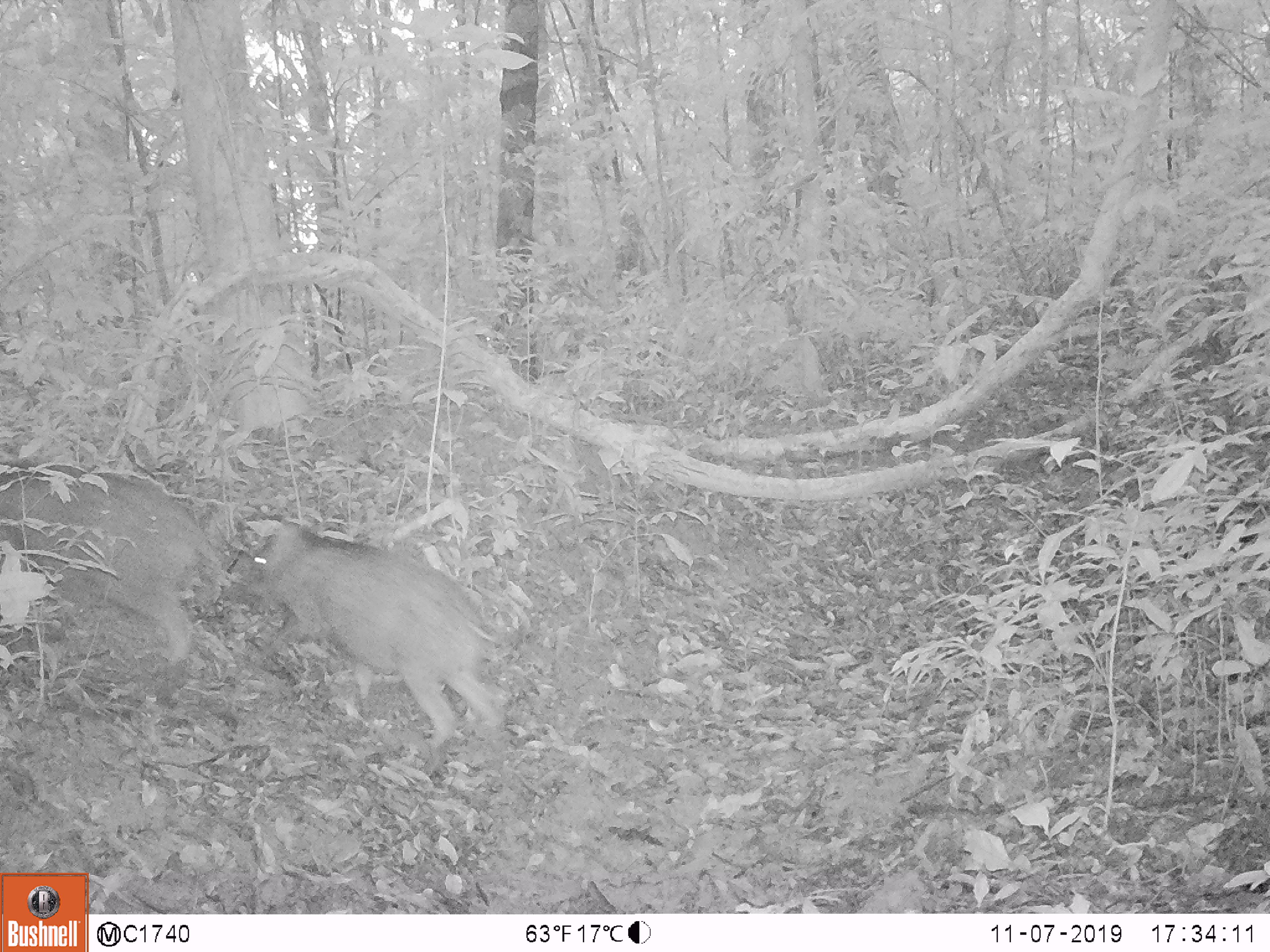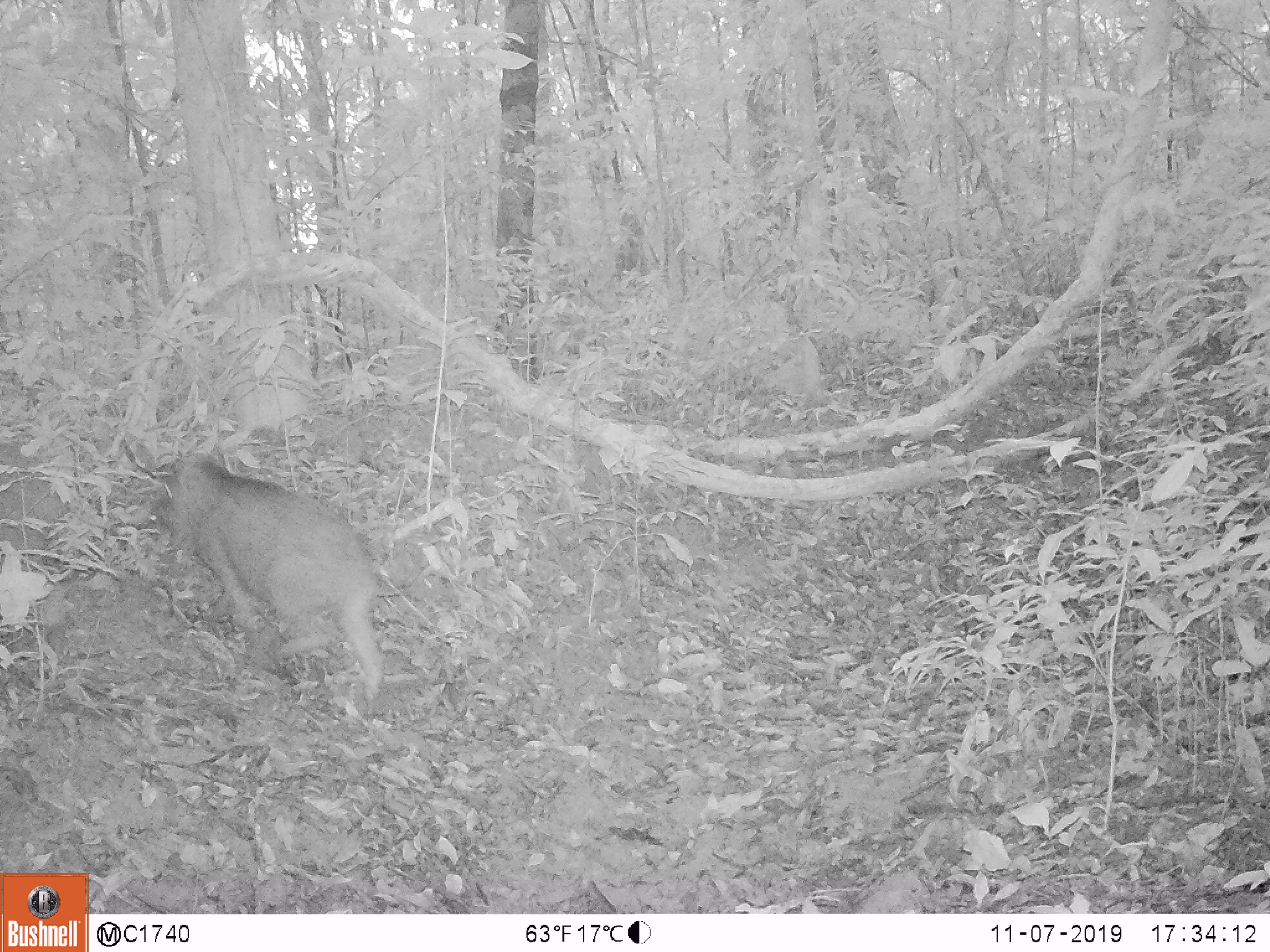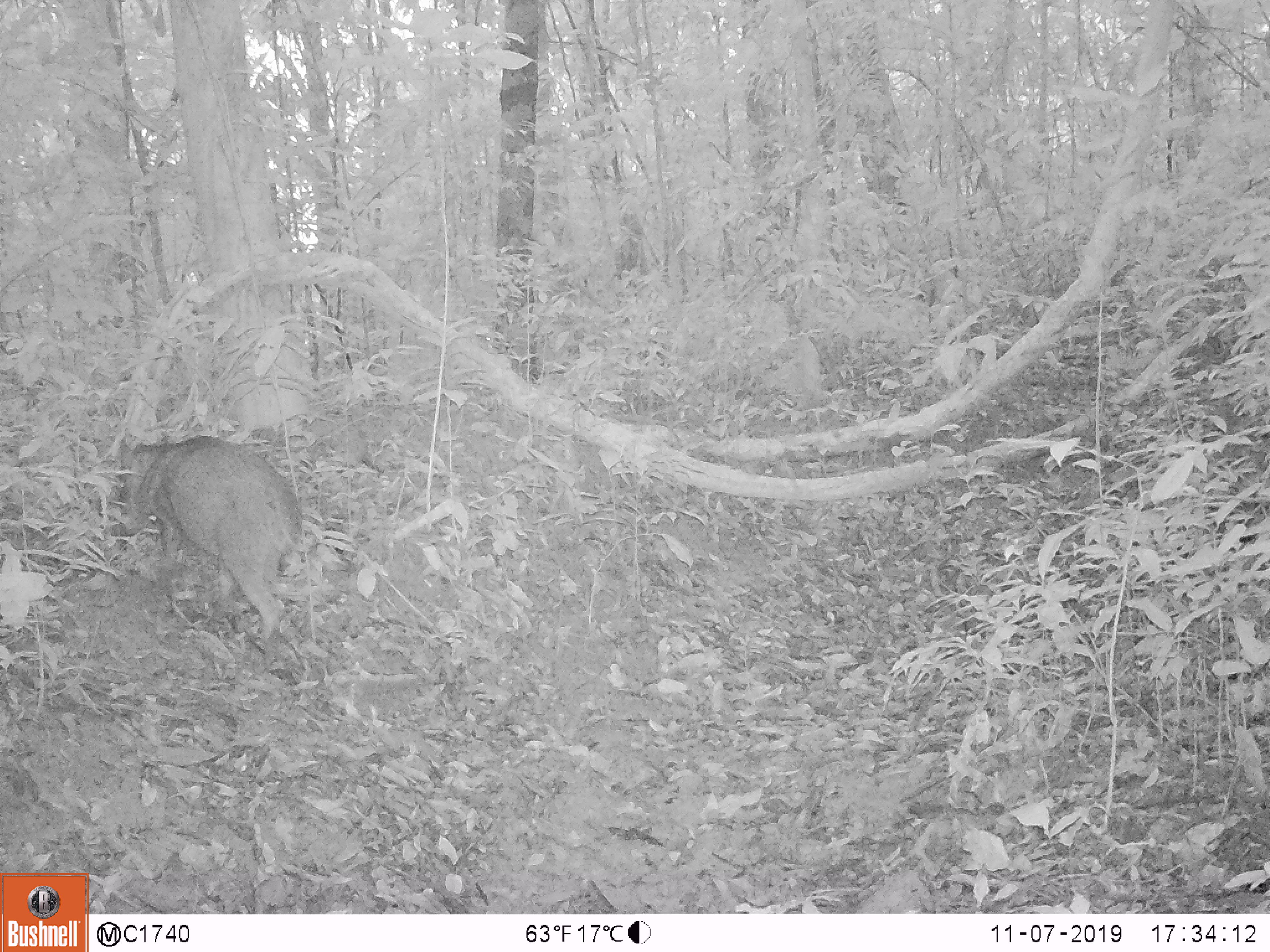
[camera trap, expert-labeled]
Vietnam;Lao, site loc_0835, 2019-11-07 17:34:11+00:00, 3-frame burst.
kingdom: Animalia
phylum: Chordata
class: Mammalia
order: Artiodactyla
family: Suidae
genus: Sus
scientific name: Sus scrofa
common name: eurasian wild pig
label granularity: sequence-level